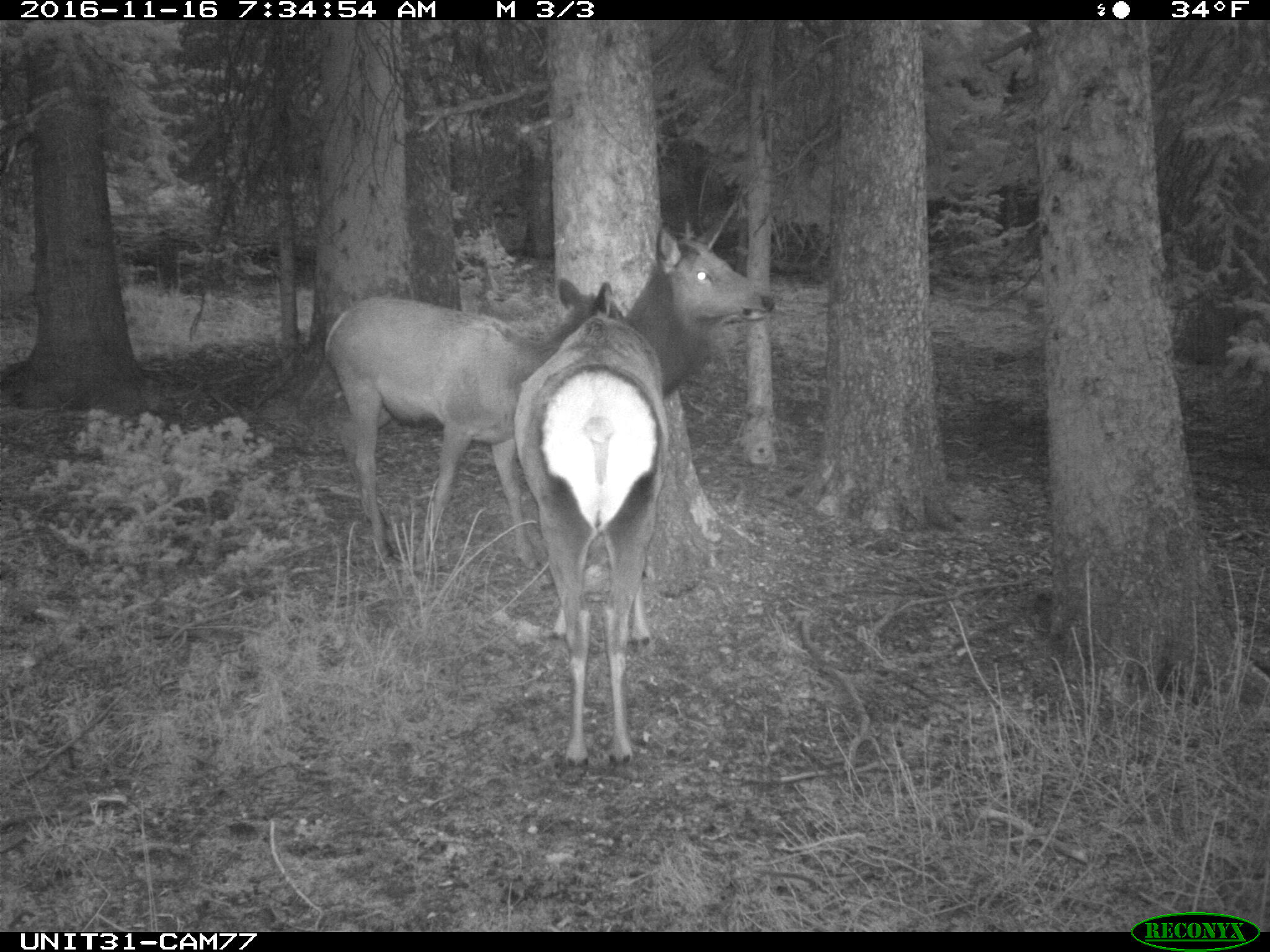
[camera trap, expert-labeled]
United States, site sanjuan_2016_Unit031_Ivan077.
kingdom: Animalia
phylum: Chordata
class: Mammalia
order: Artiodactyla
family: Cervidae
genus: Cervus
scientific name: Cervus elaphus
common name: red deer